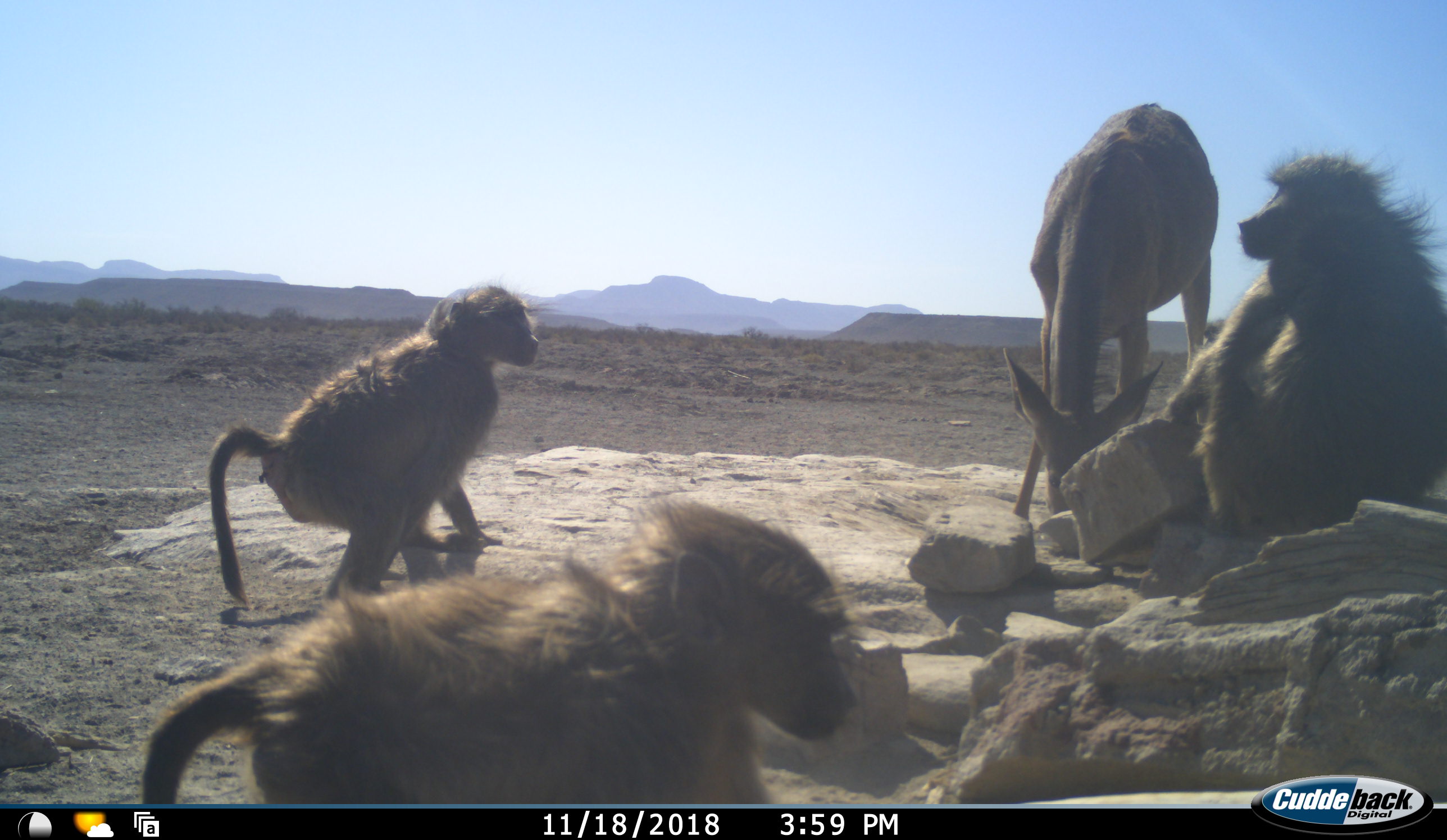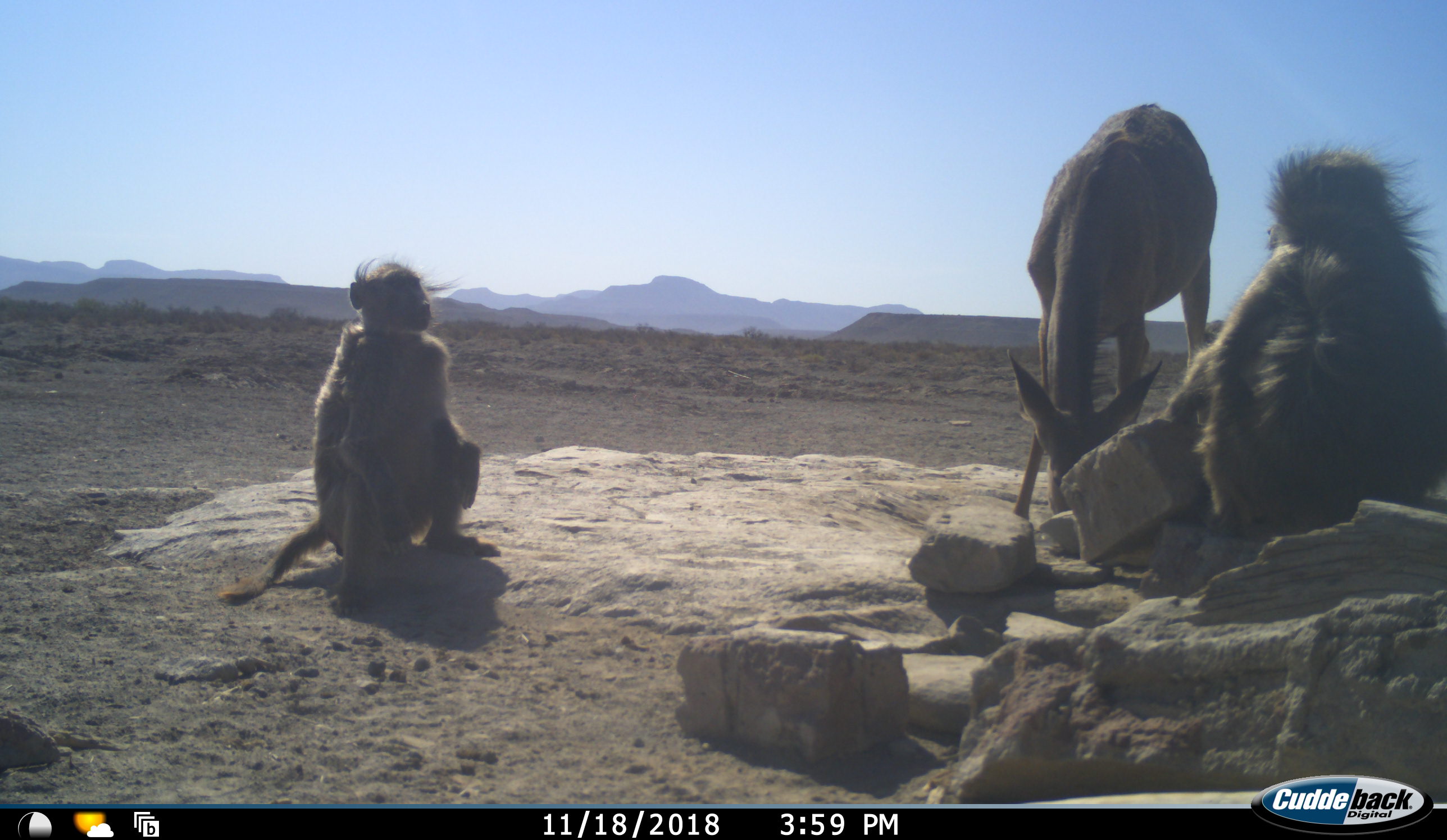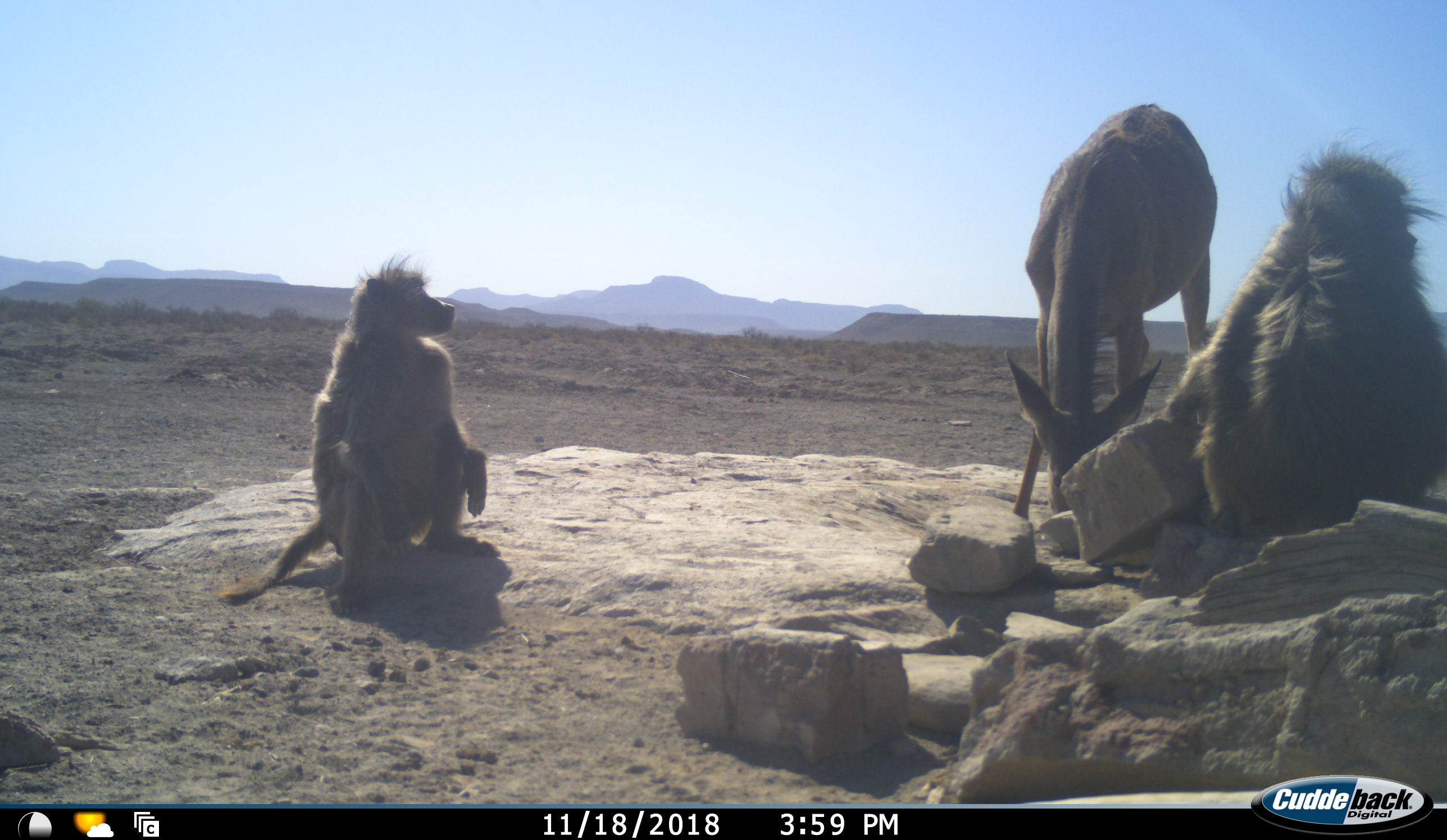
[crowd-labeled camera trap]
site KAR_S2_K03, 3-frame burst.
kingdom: Animalia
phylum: Chordata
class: Mammalia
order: Primates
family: Cercopithecidae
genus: Papio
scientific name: Papio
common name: baboon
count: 3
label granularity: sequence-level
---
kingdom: Animalia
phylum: Chordata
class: Mammalia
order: Artiodactyla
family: Bovidae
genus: Tragelaphus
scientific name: Tragelaphus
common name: kudu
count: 1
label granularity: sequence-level